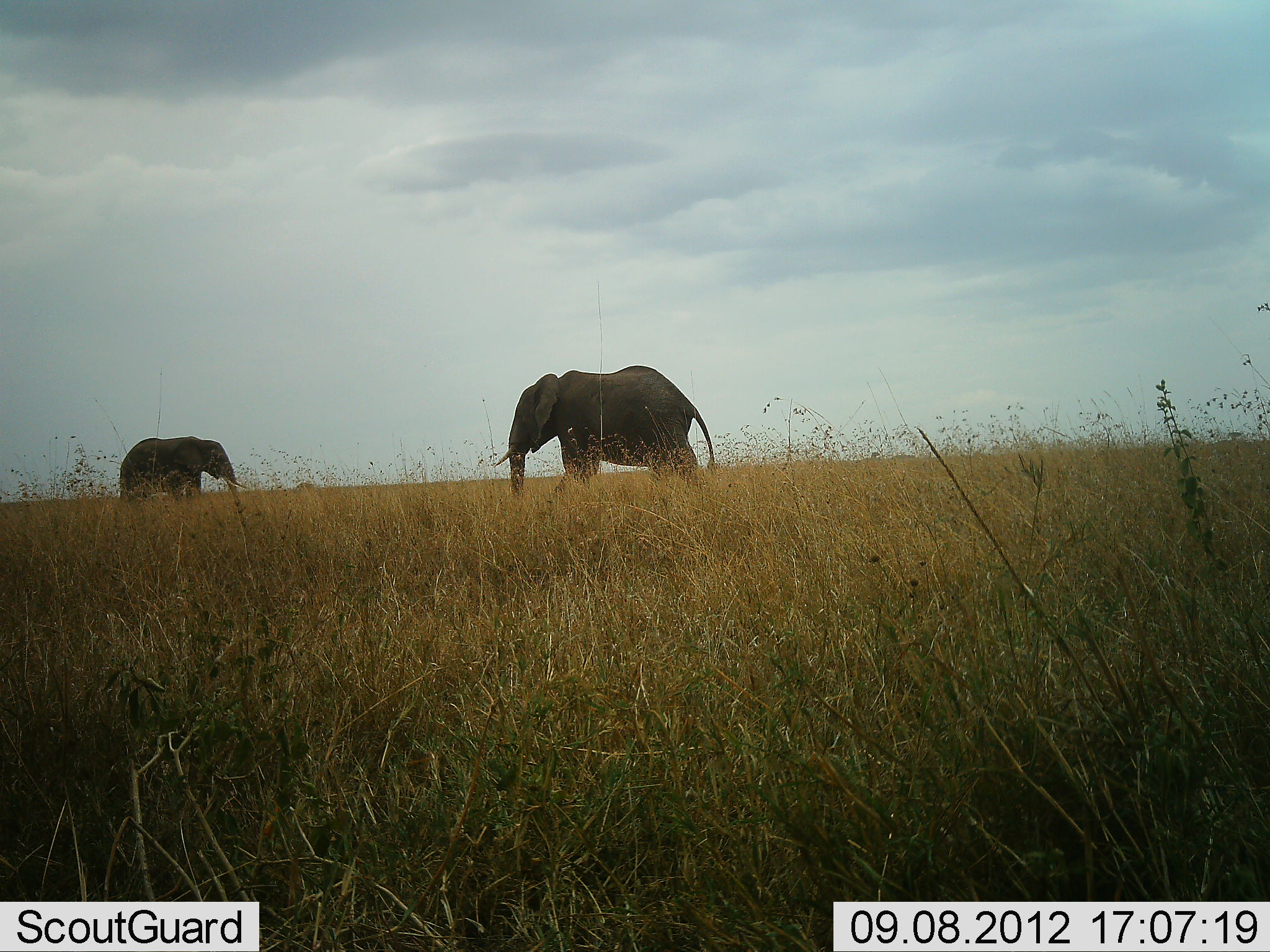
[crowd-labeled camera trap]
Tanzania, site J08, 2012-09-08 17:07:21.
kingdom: Animalia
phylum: Chordata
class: Mammalia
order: Proboscidea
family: Elephantidae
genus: Loxodonta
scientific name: Loxodonta africana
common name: african bush elephant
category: elephant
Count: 2.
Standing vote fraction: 80%.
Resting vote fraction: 0%.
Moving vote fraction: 20%.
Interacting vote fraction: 0%.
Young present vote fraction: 0%.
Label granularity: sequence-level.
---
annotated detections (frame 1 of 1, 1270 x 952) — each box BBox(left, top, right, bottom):
animal: BBox(494, 365, 715, 492); BBox(118, 435, 248, 500)